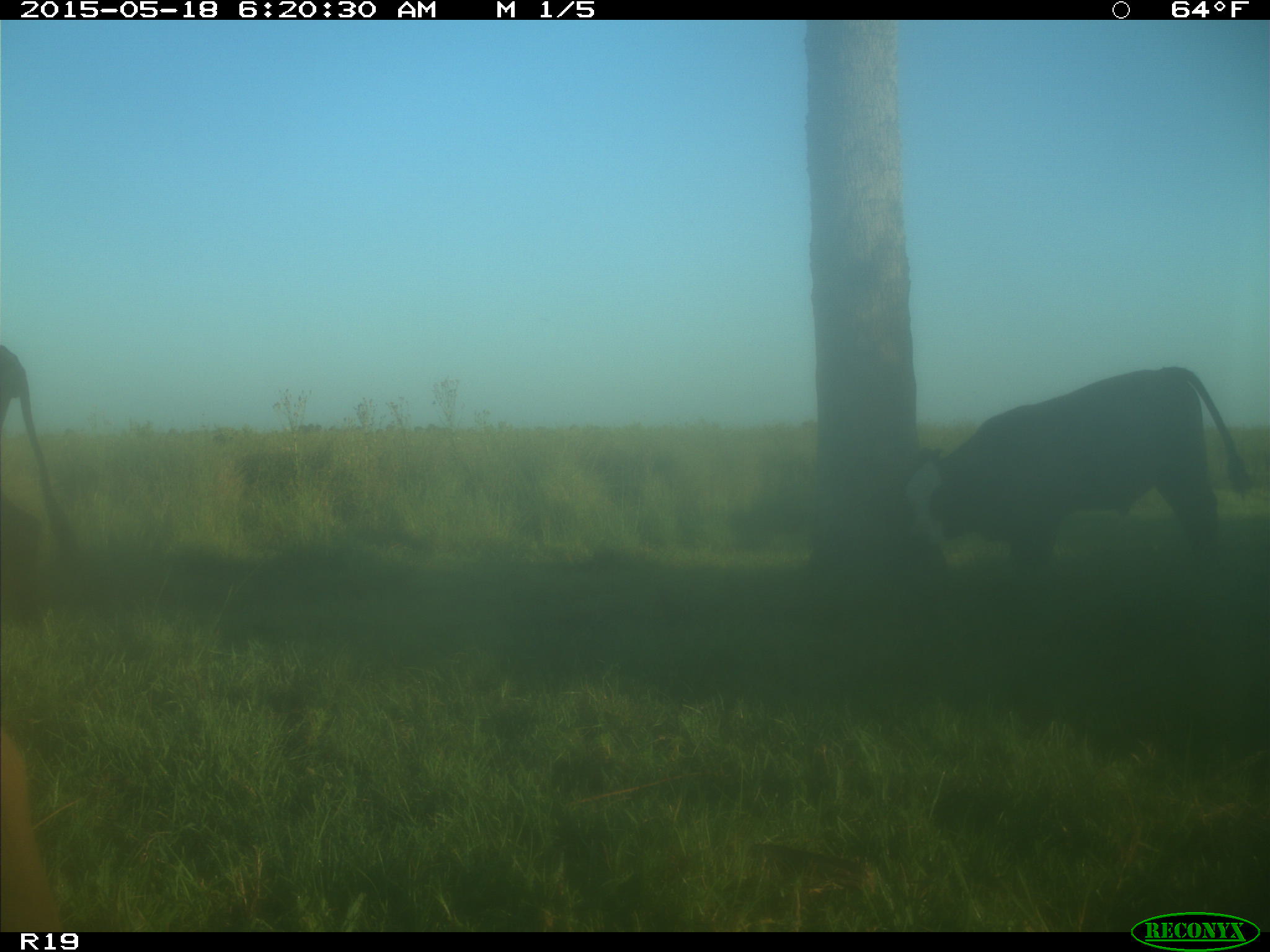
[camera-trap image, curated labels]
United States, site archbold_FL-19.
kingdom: Animalia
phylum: Chordata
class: Mammalia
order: Artiodactyla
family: Bovidae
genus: Bos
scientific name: Bos taurus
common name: domestic cow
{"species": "Bos taurus (domestic cow)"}